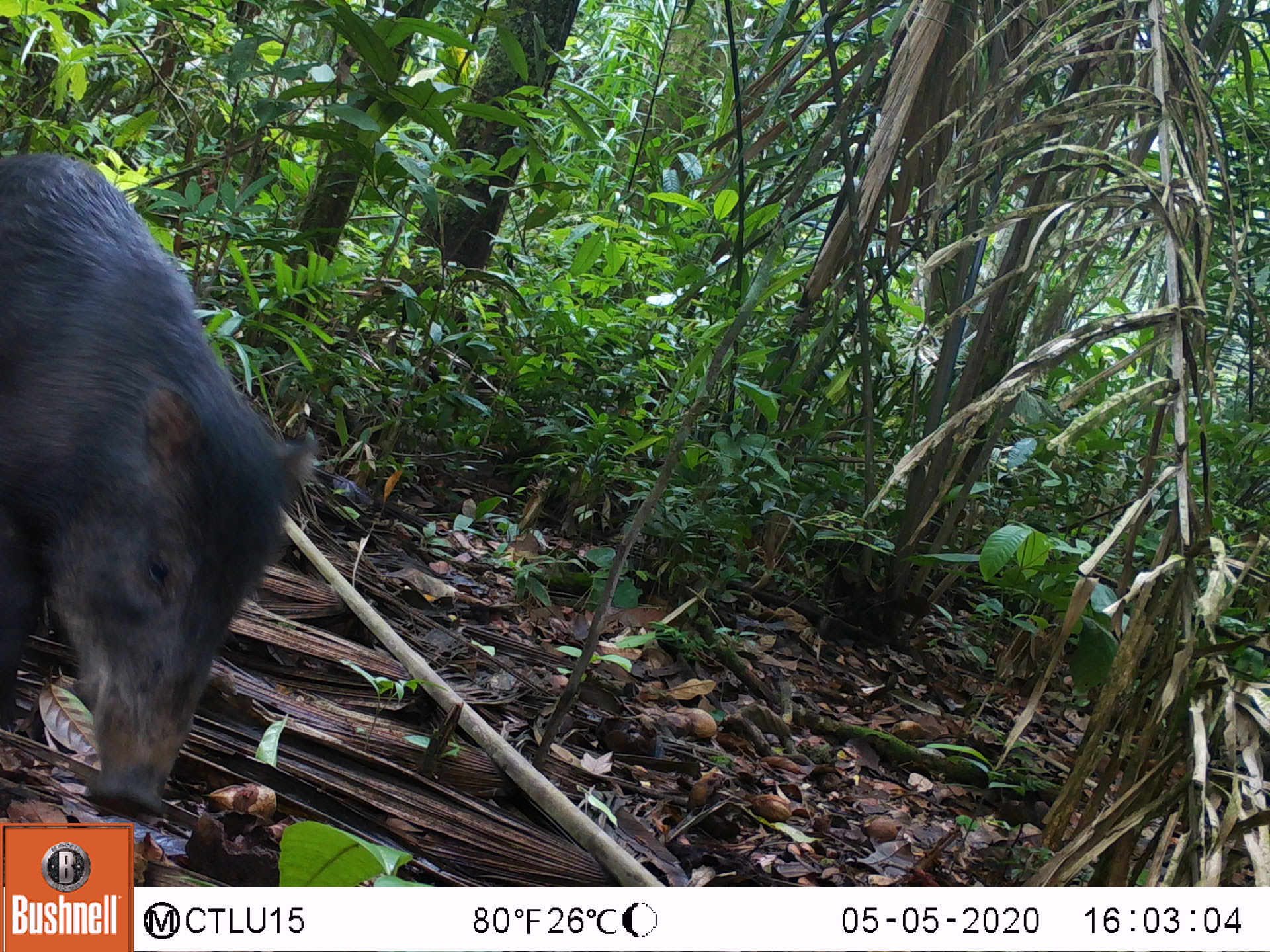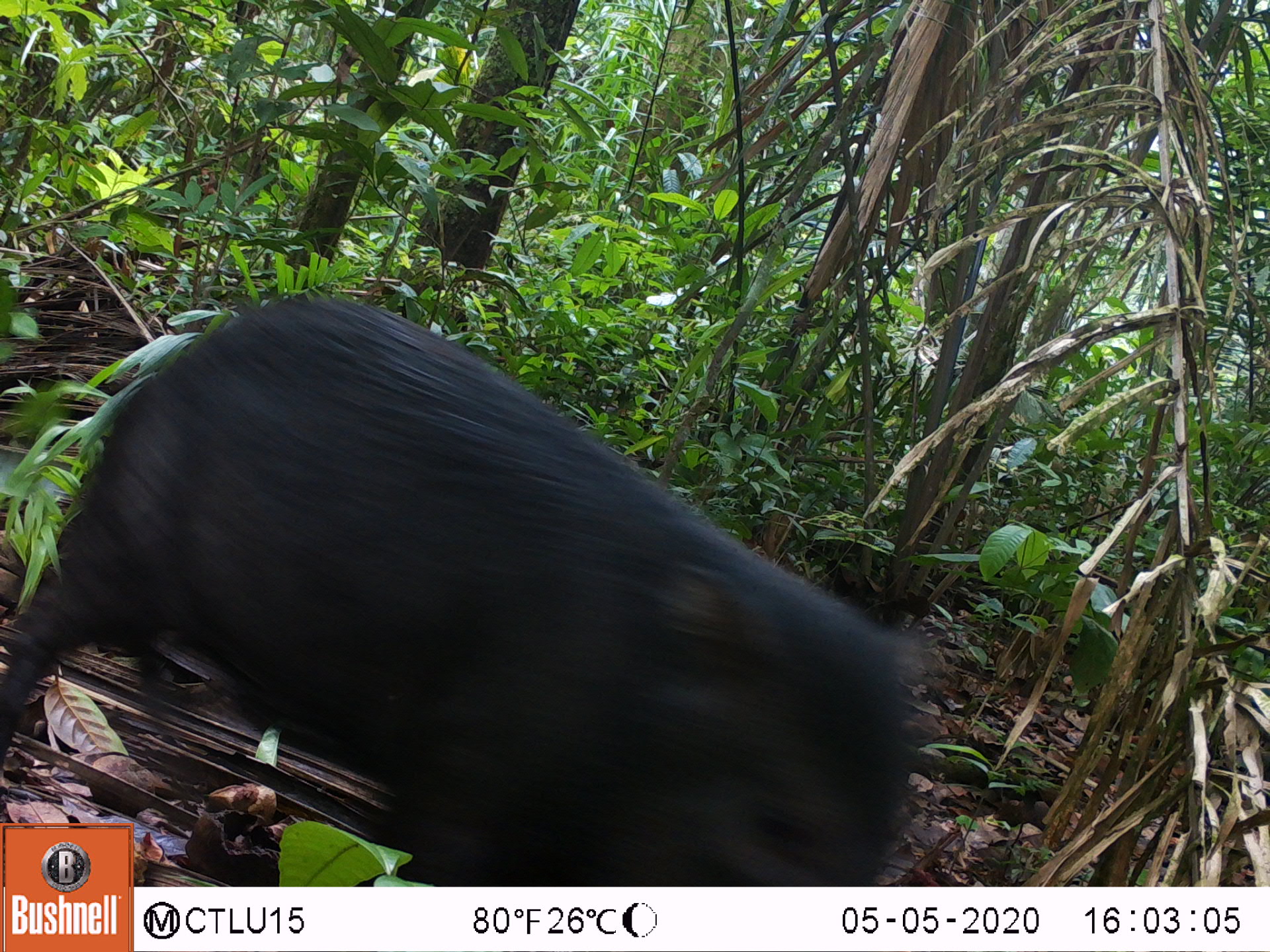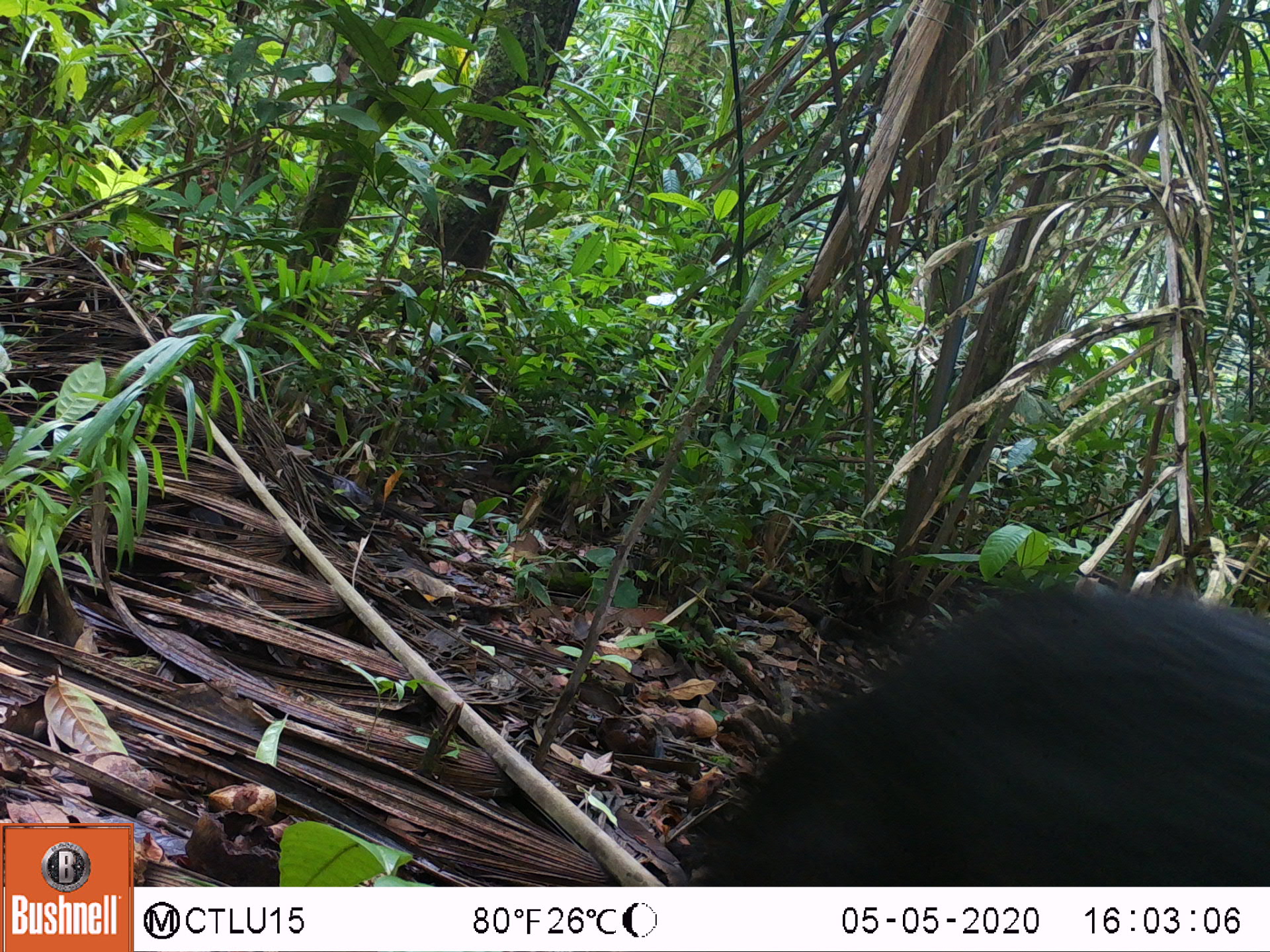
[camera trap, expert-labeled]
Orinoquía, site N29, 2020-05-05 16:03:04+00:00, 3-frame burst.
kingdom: Animalia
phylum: Chordata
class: Mammalia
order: Artiodactyla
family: Tayassuidae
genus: Tayassu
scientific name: Tayassu pecari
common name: white-lipped peccary